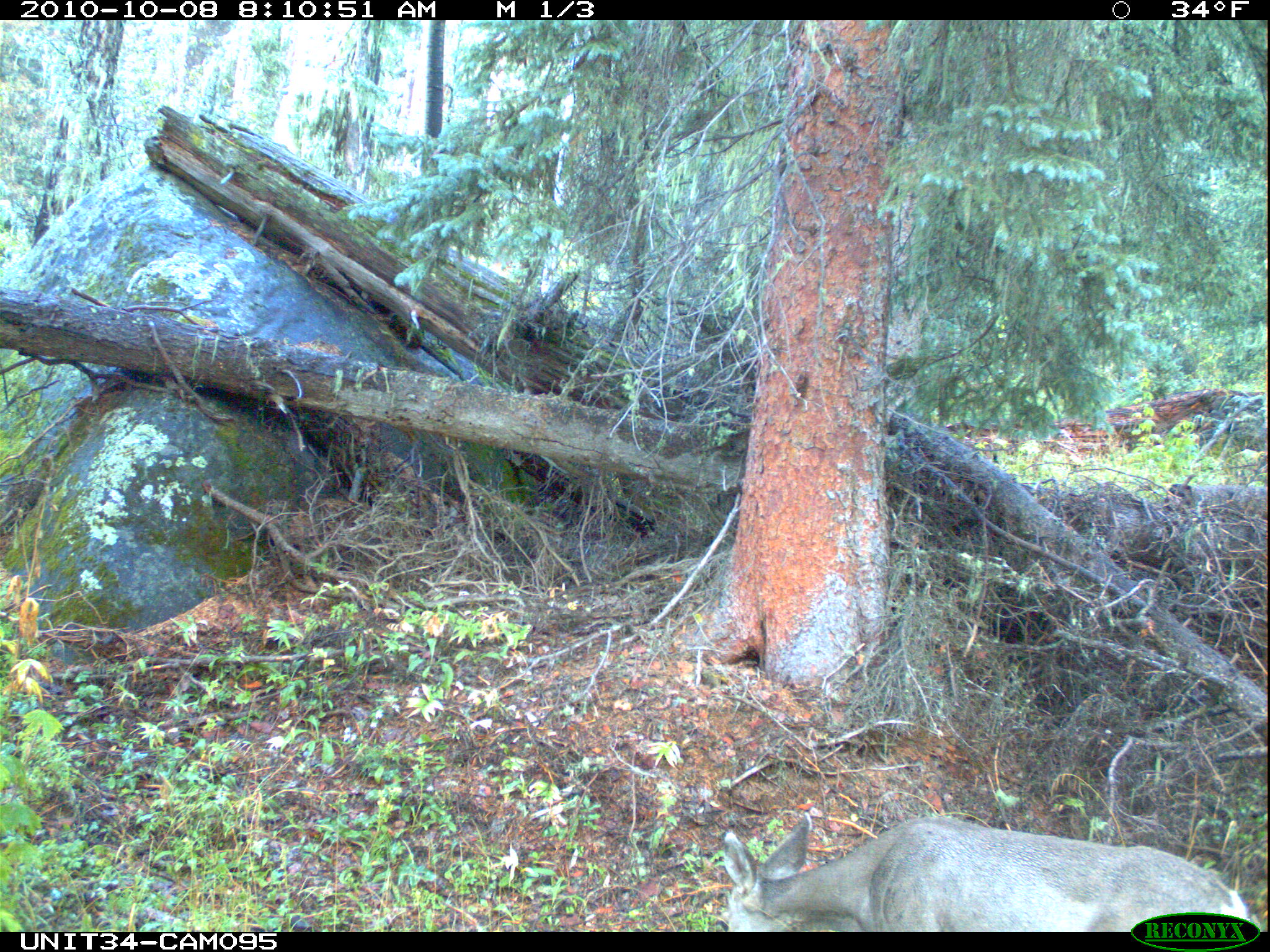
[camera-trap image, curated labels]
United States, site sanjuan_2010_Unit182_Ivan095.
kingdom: Animalia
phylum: Chordata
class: Mammalia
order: Artiodactyla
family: Cervidae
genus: Odocoileus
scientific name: Odocoileus hemionus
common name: mule deer